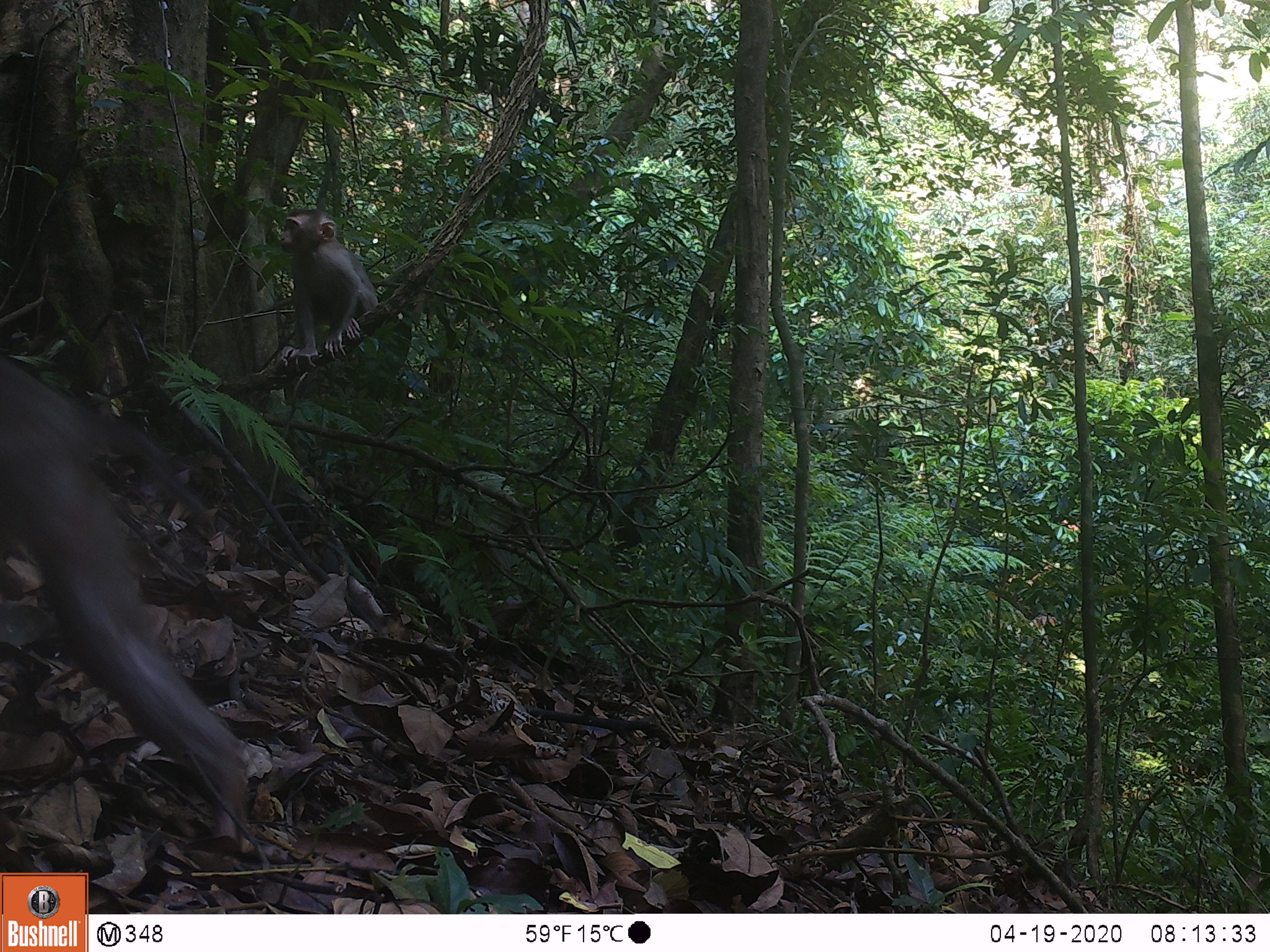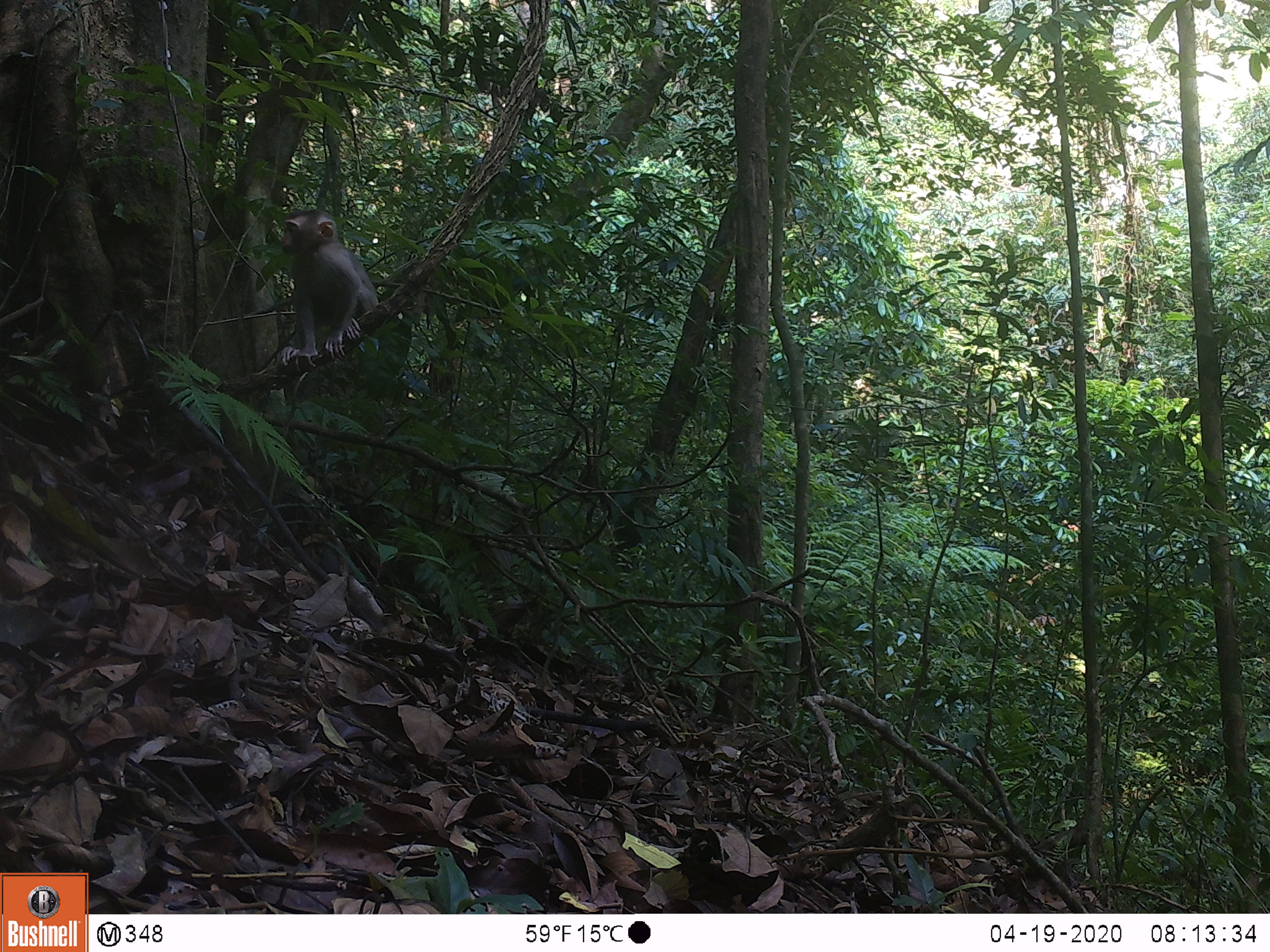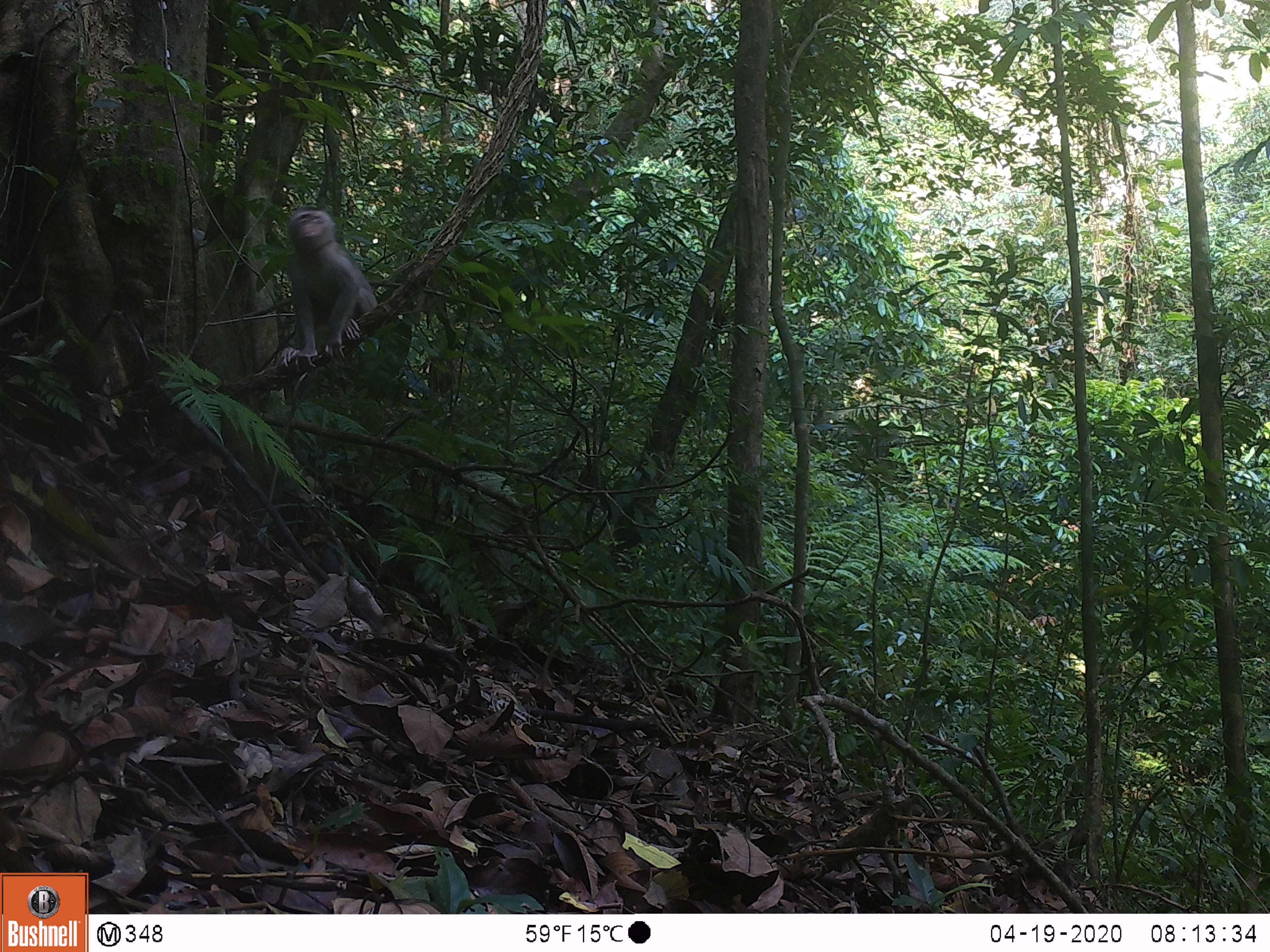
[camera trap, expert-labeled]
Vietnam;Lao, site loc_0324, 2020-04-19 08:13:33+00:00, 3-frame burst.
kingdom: Animalia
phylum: Chordata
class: Mammalia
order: Primates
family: Cercopithecidae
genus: Macaca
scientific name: Macaca nemestrina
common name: pig-tailed macaque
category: pig tailed macaque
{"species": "pig tailed macaque (pig-tailed macaque) (Macaca nemestrina)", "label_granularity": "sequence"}